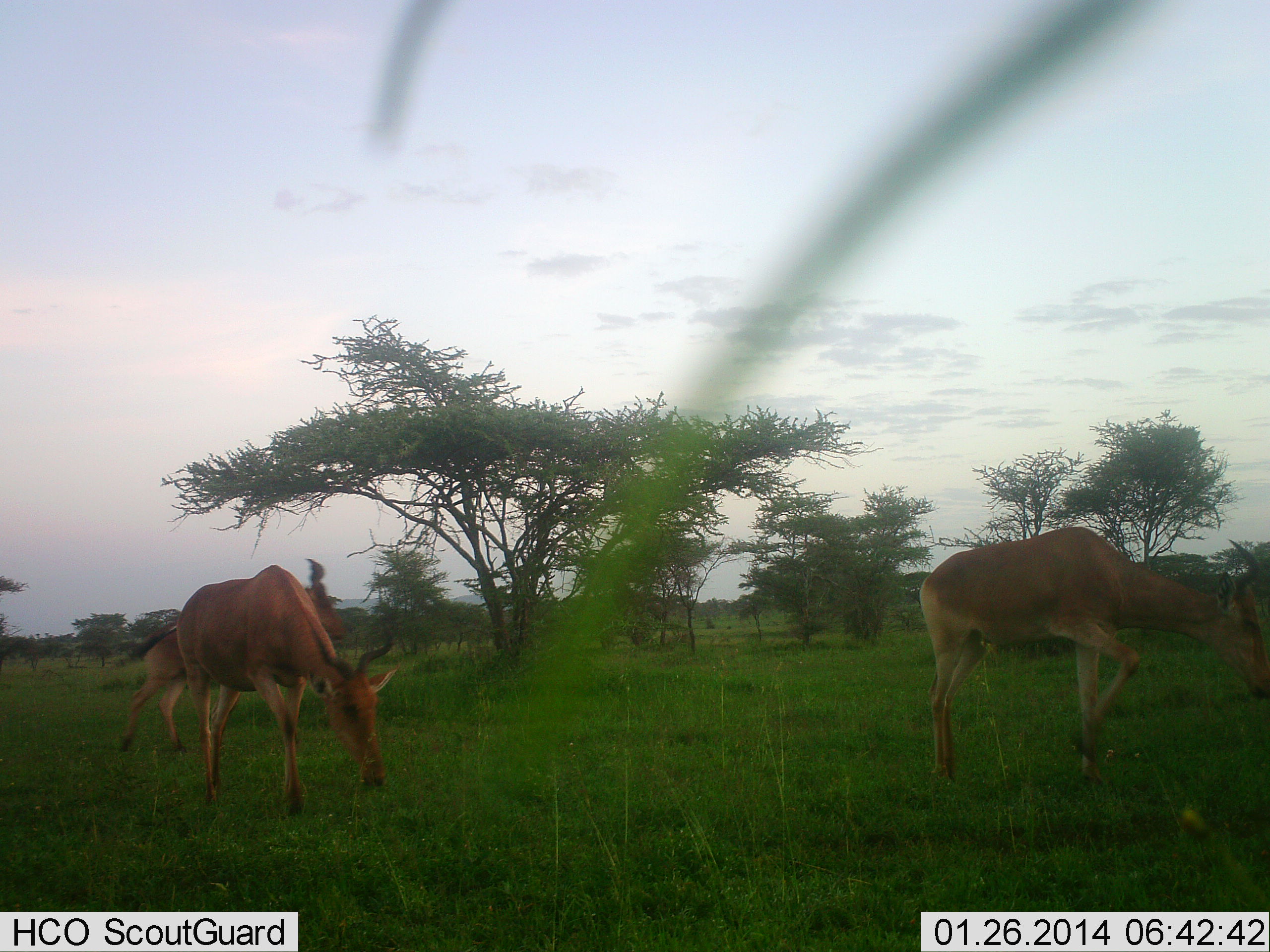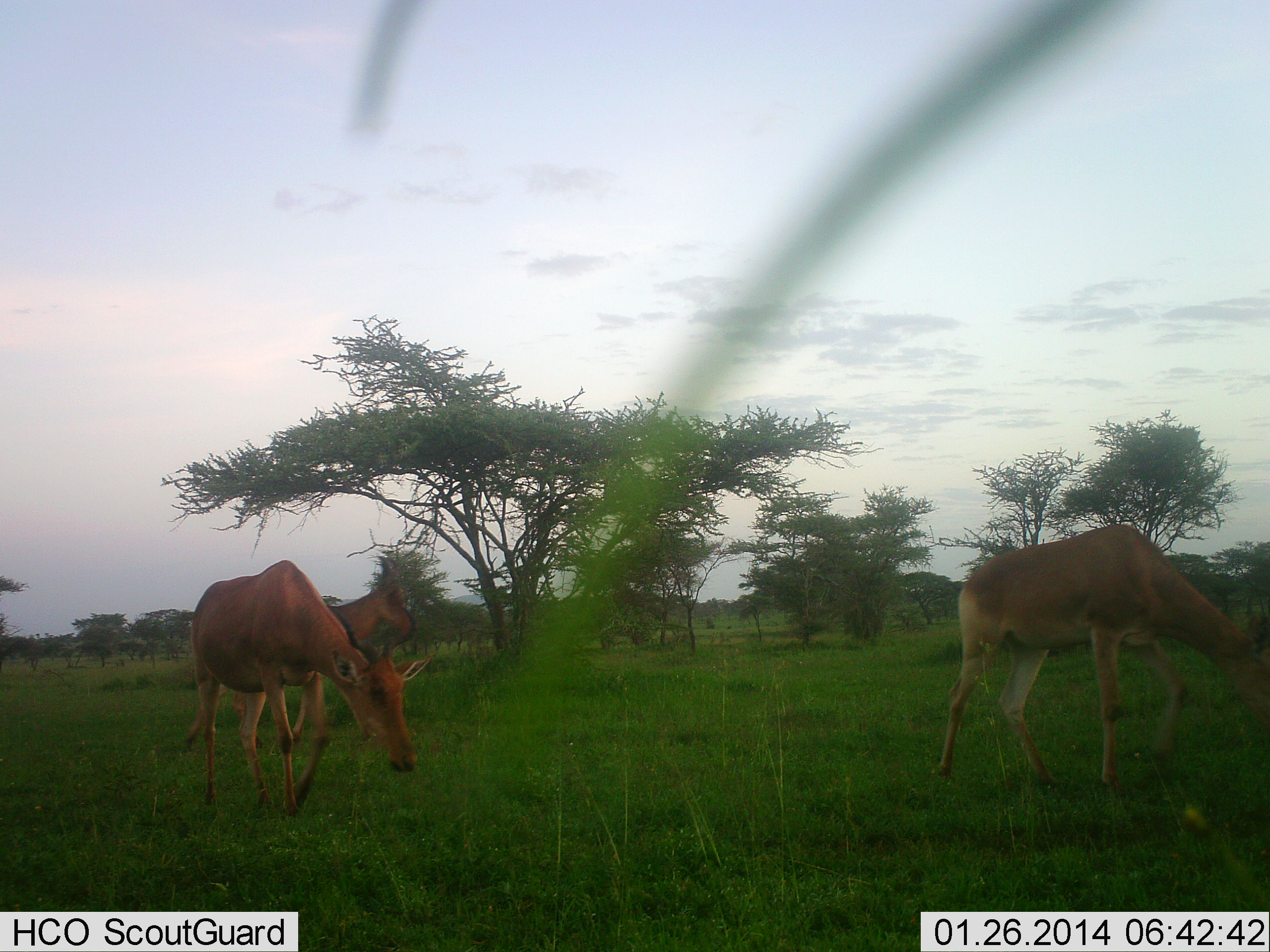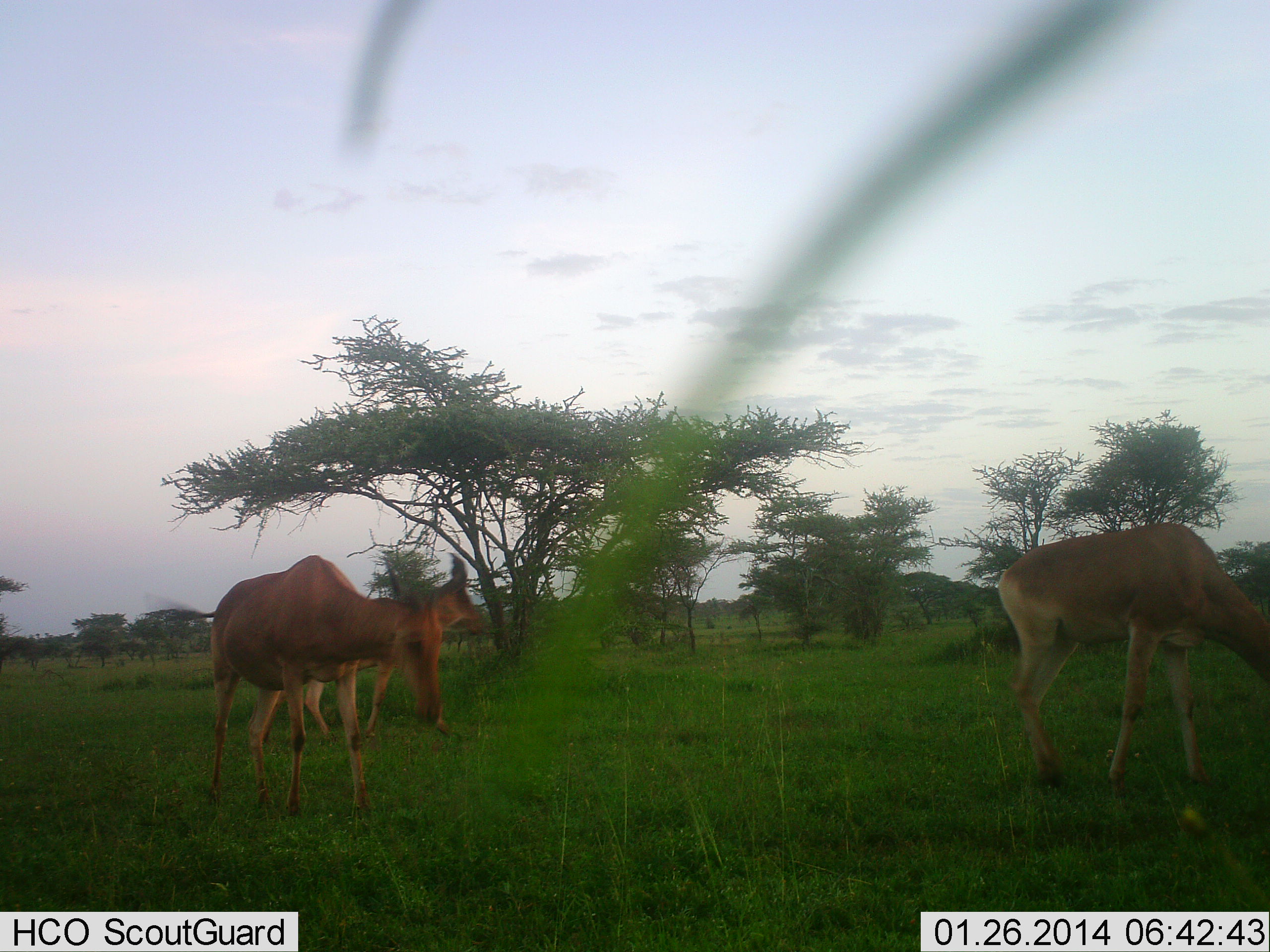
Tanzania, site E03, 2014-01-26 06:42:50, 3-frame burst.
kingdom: Animalia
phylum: Chordata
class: Mammalia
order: Artiodactyla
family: Bovidae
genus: Alcelaphus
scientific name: Alcelaphus buselaphus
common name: hartebeest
Hartebeest (Alcelaphus buselaphus), count 3. Behavior (volunteer vote fractions): standing 10%, resting 0%, moving 100%, interacting 0%. Young present (vote fraction): 10%. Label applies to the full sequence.